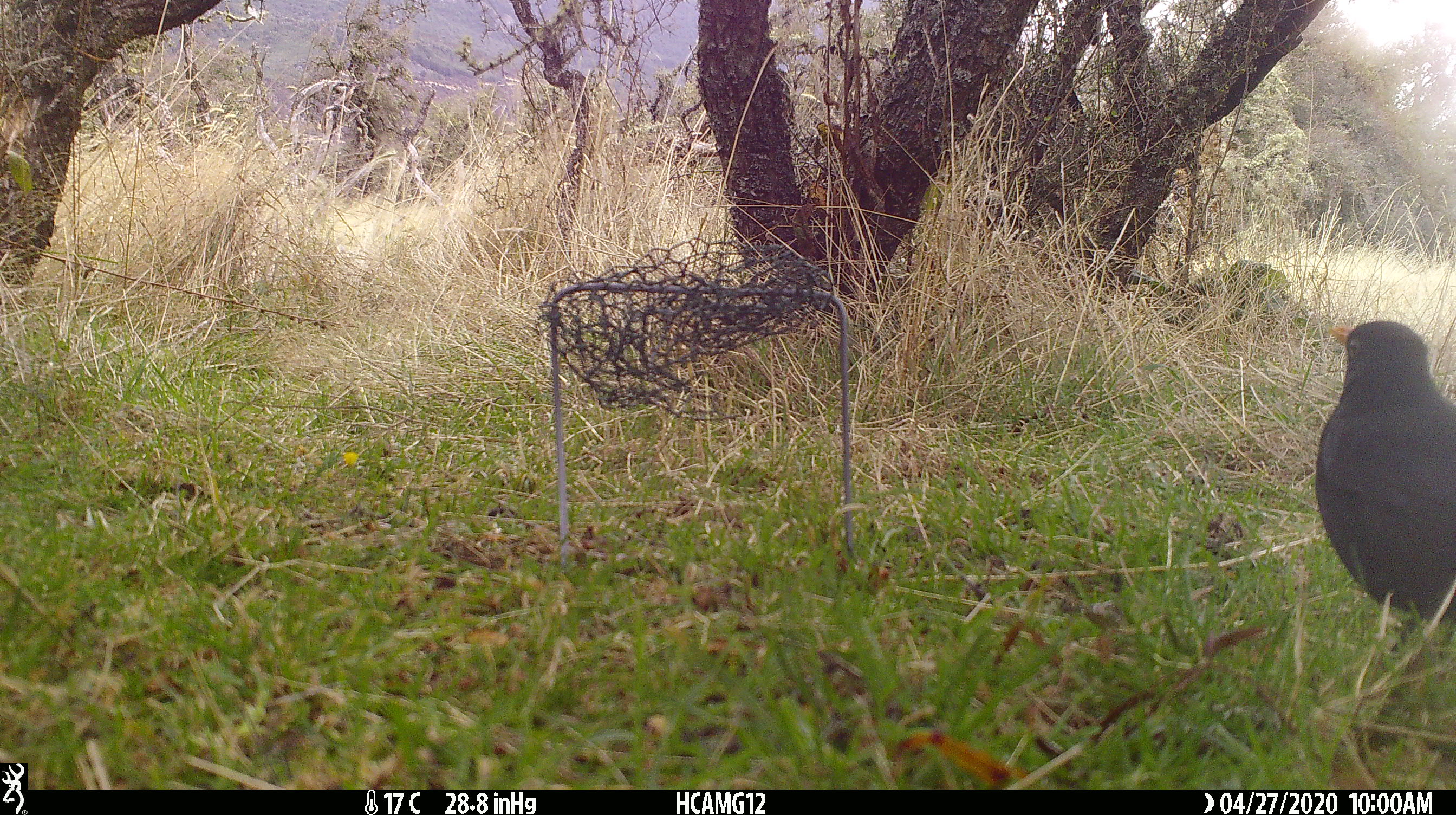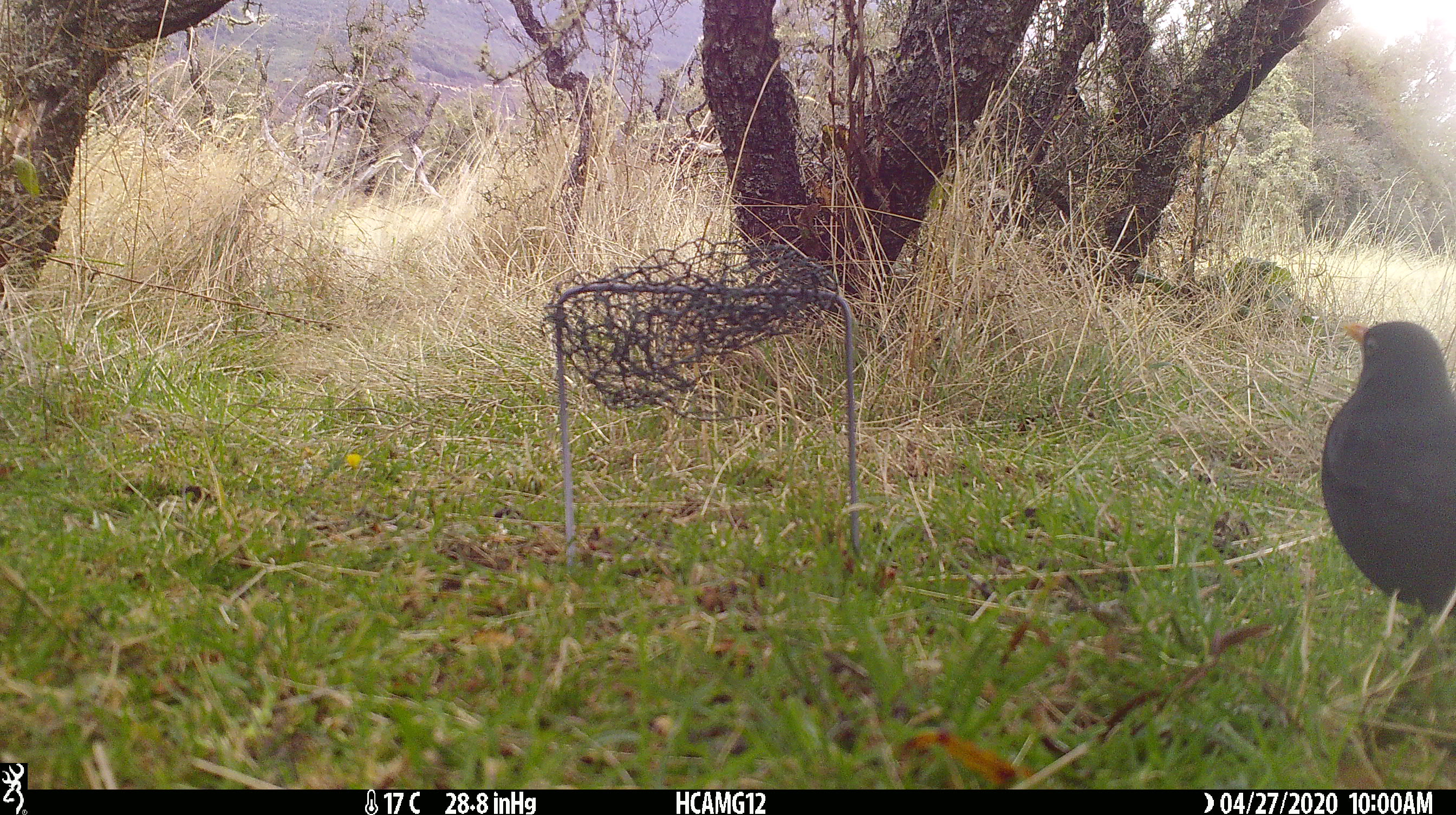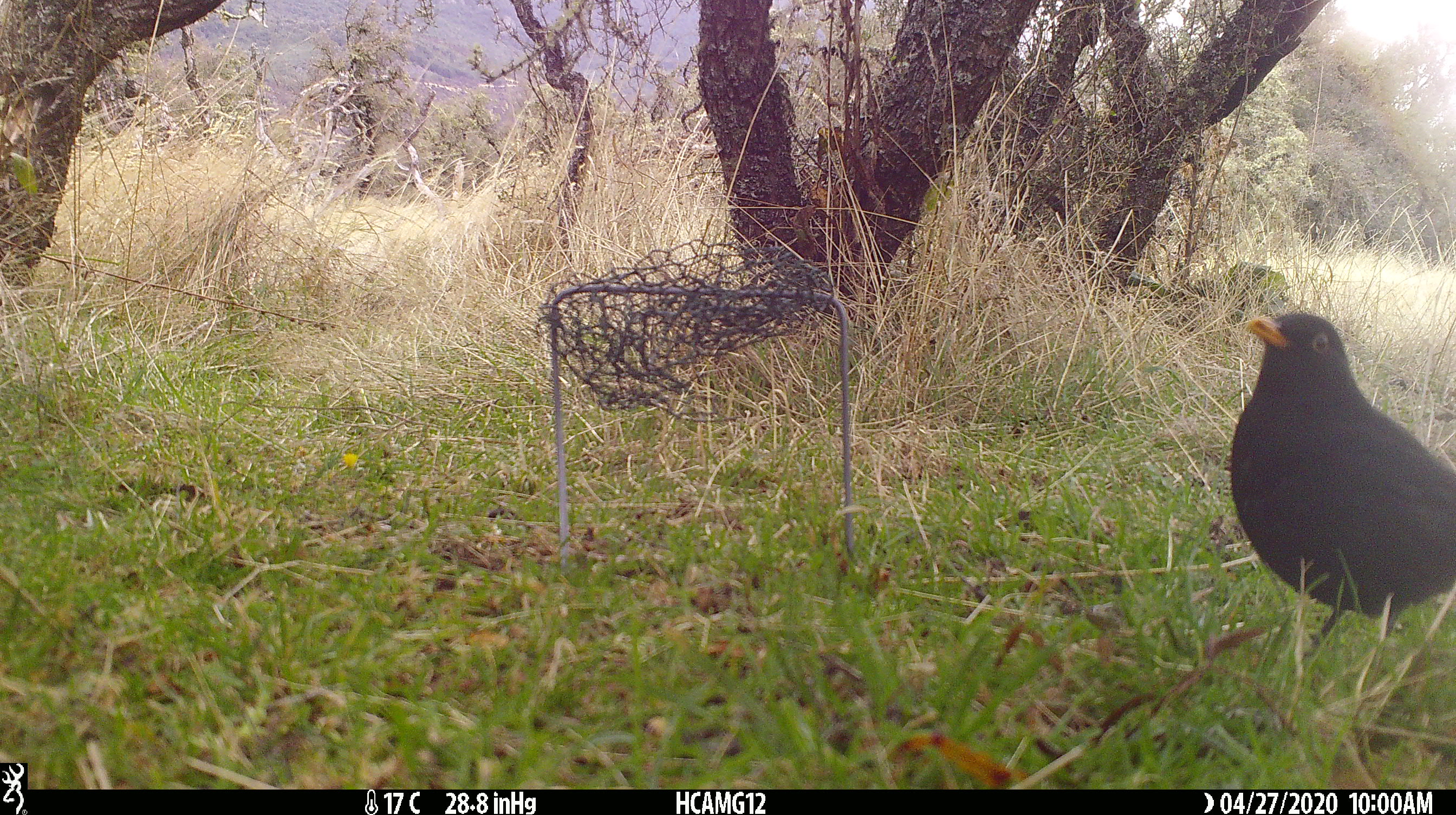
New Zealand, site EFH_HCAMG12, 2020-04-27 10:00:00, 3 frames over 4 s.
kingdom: Animalia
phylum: Chordata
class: Aves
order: Passeriformes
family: Turdidae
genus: Turdus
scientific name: Turdus merula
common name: eurasian blackbird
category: blackbird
Blackbird (eurasian blackbird) (Turdus merula).